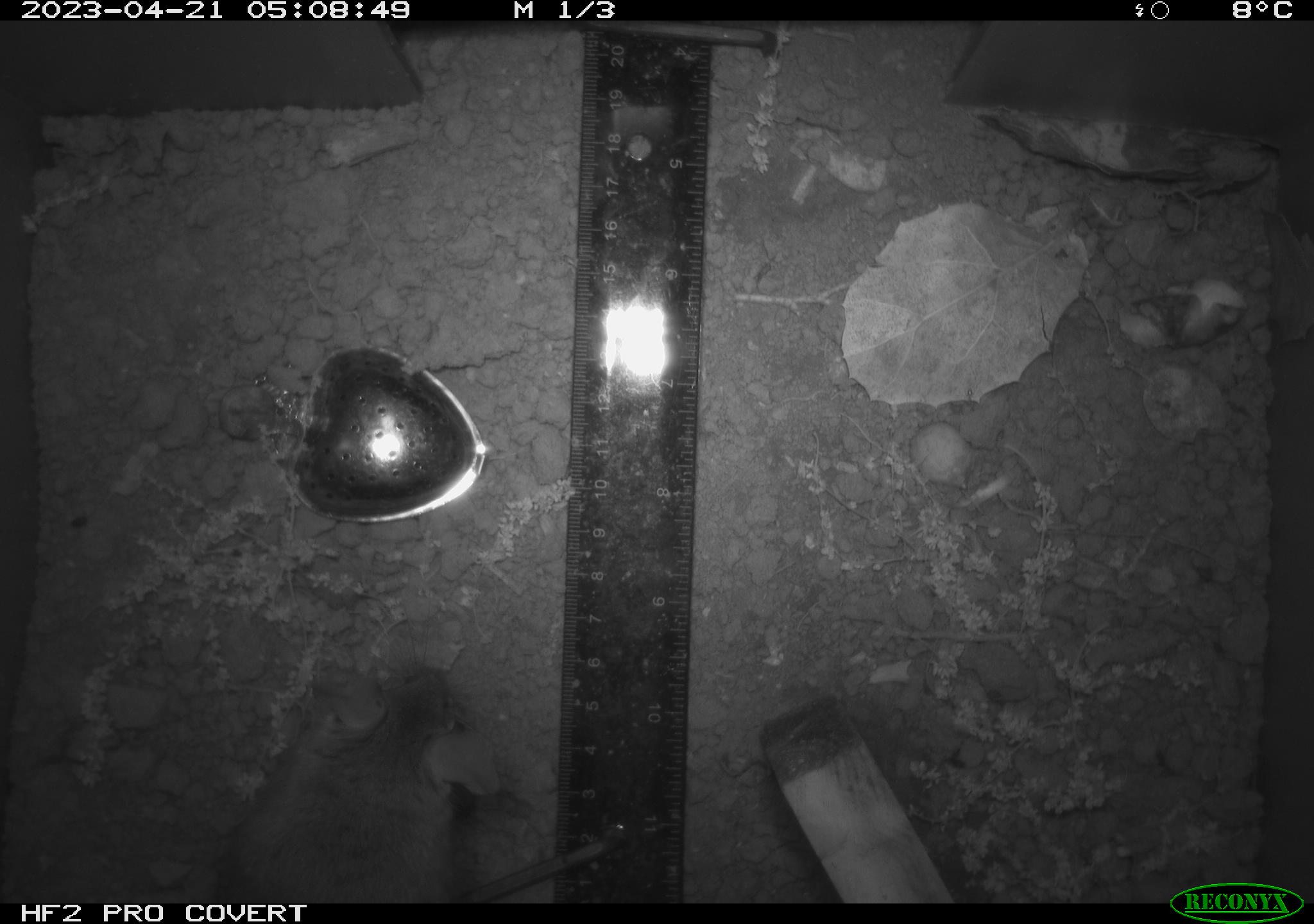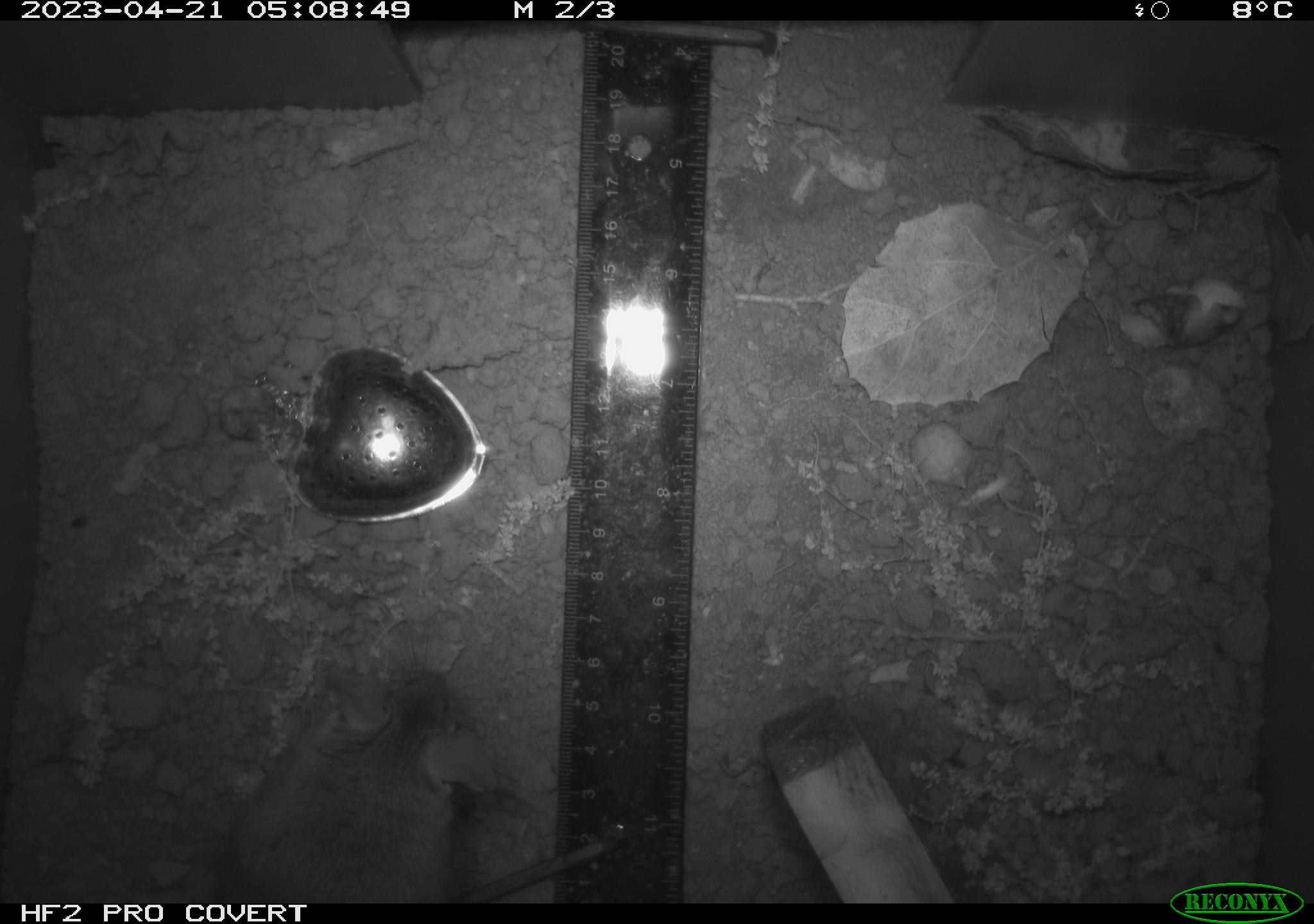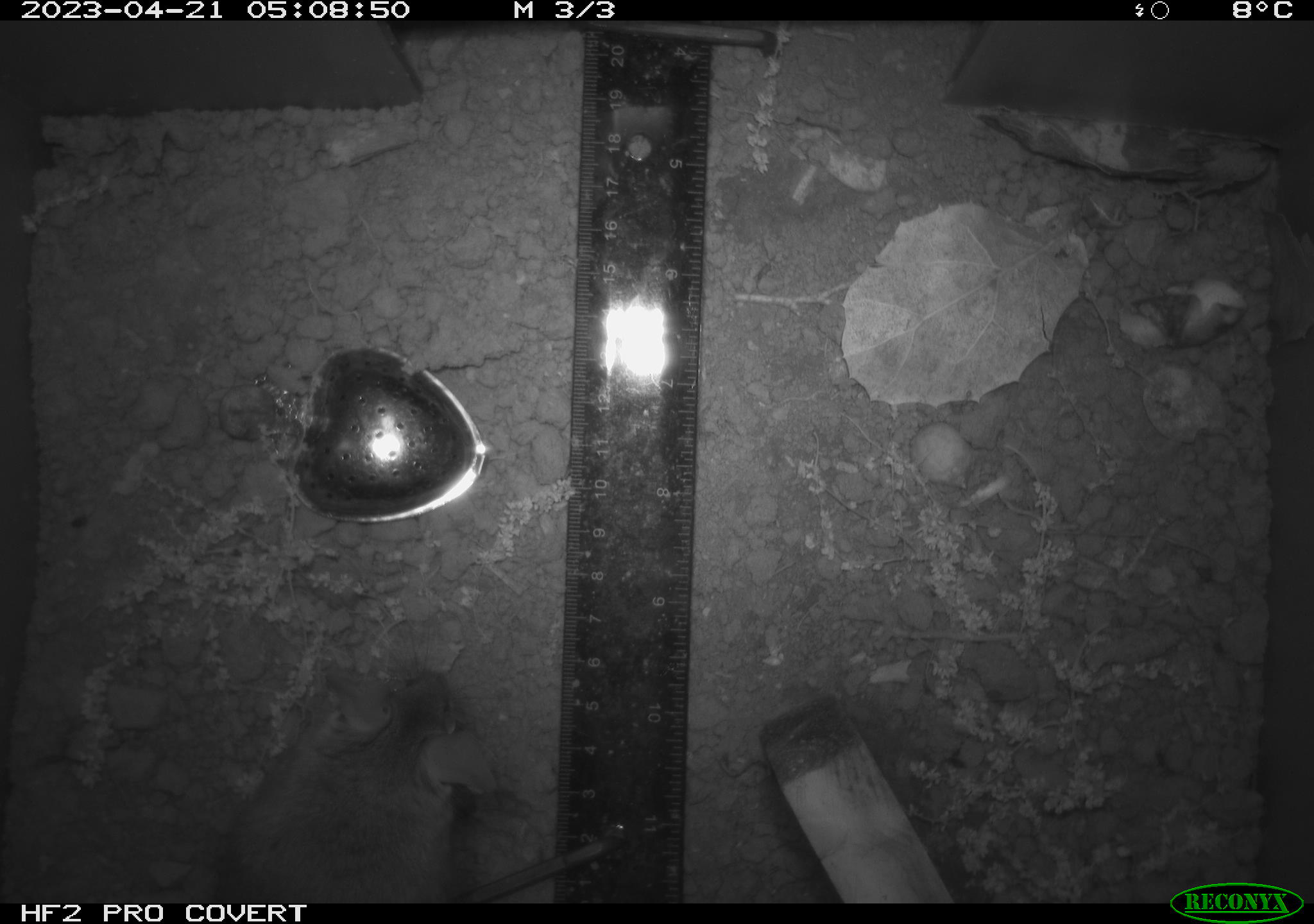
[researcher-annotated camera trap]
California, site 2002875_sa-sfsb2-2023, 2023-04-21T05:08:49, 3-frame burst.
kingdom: Animalia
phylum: Chordata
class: Mammalia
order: Rodentia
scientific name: Rodentia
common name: mouse species